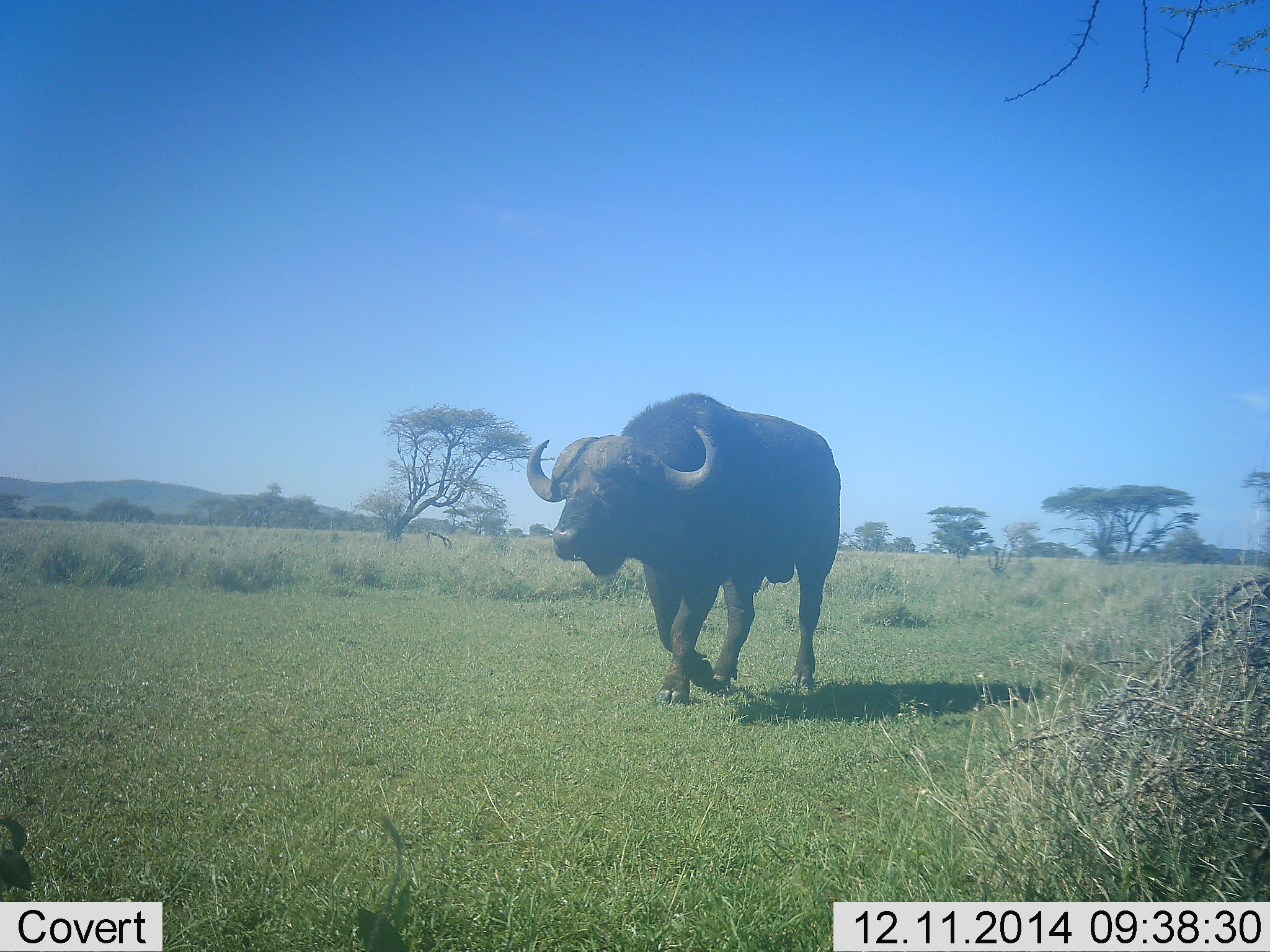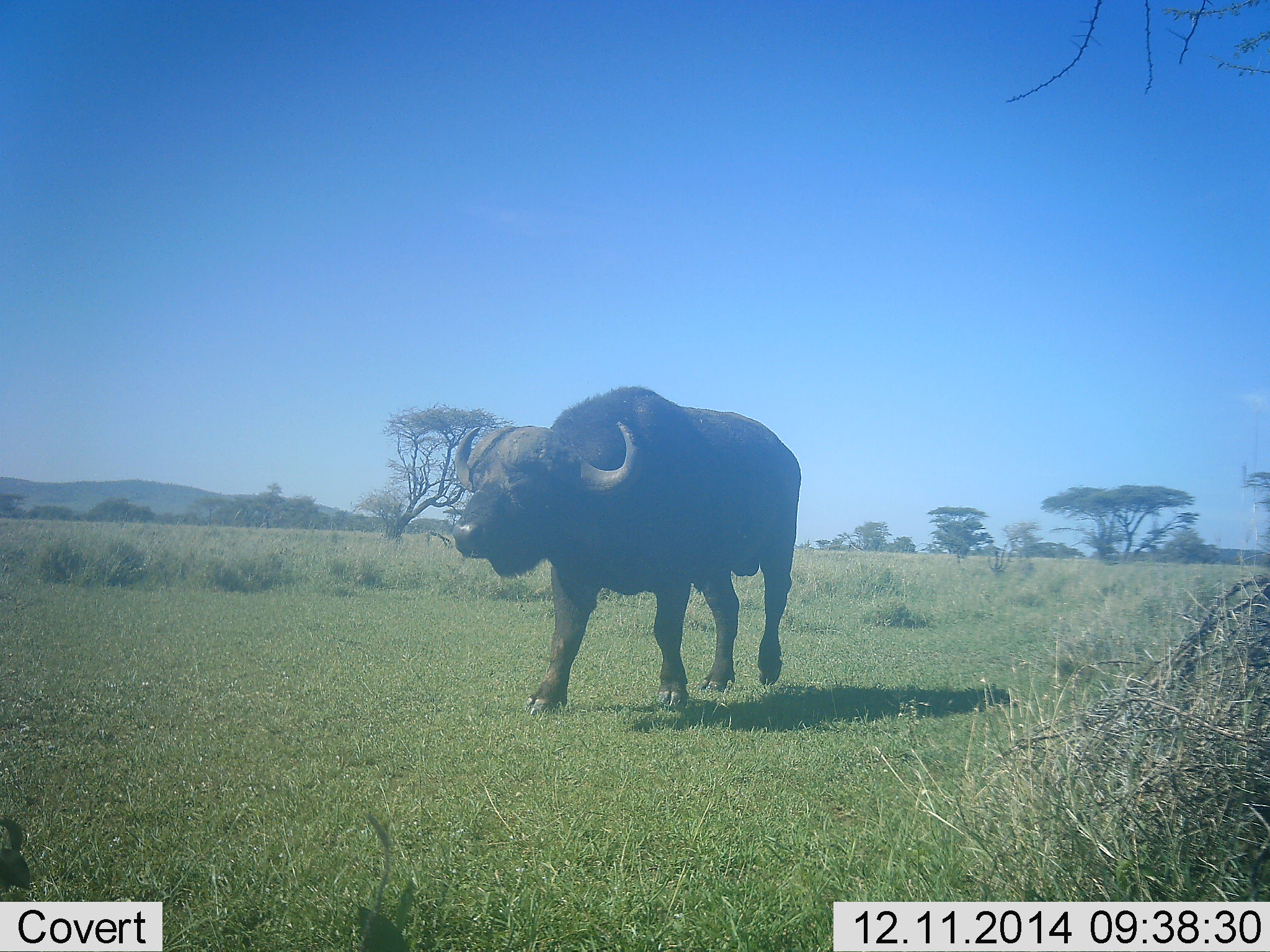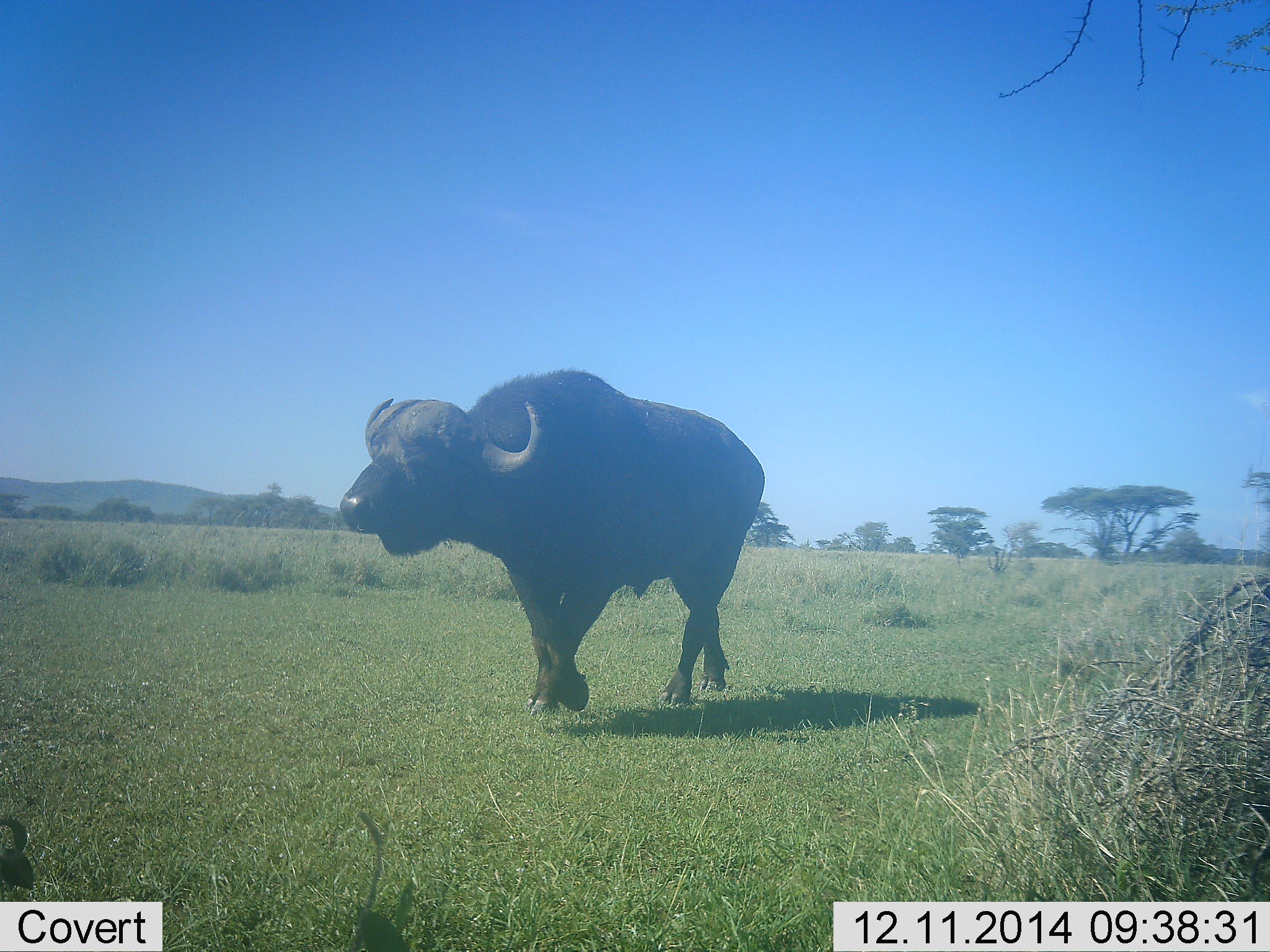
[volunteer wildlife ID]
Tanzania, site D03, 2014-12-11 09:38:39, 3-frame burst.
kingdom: Animalia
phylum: Chordata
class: Mammalia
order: Artiodactyla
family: Bovidae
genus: Syncerus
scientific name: Syncerus caffer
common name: cape buffalo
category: buffalo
Buffalo (cape buffalo) (Syncerus caffer), count 1. Behavior (volunteer vote fractions): standing 20%, resting 0%, moving 100%, interacting 0%. Young present (vote fraction): 0%. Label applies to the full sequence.